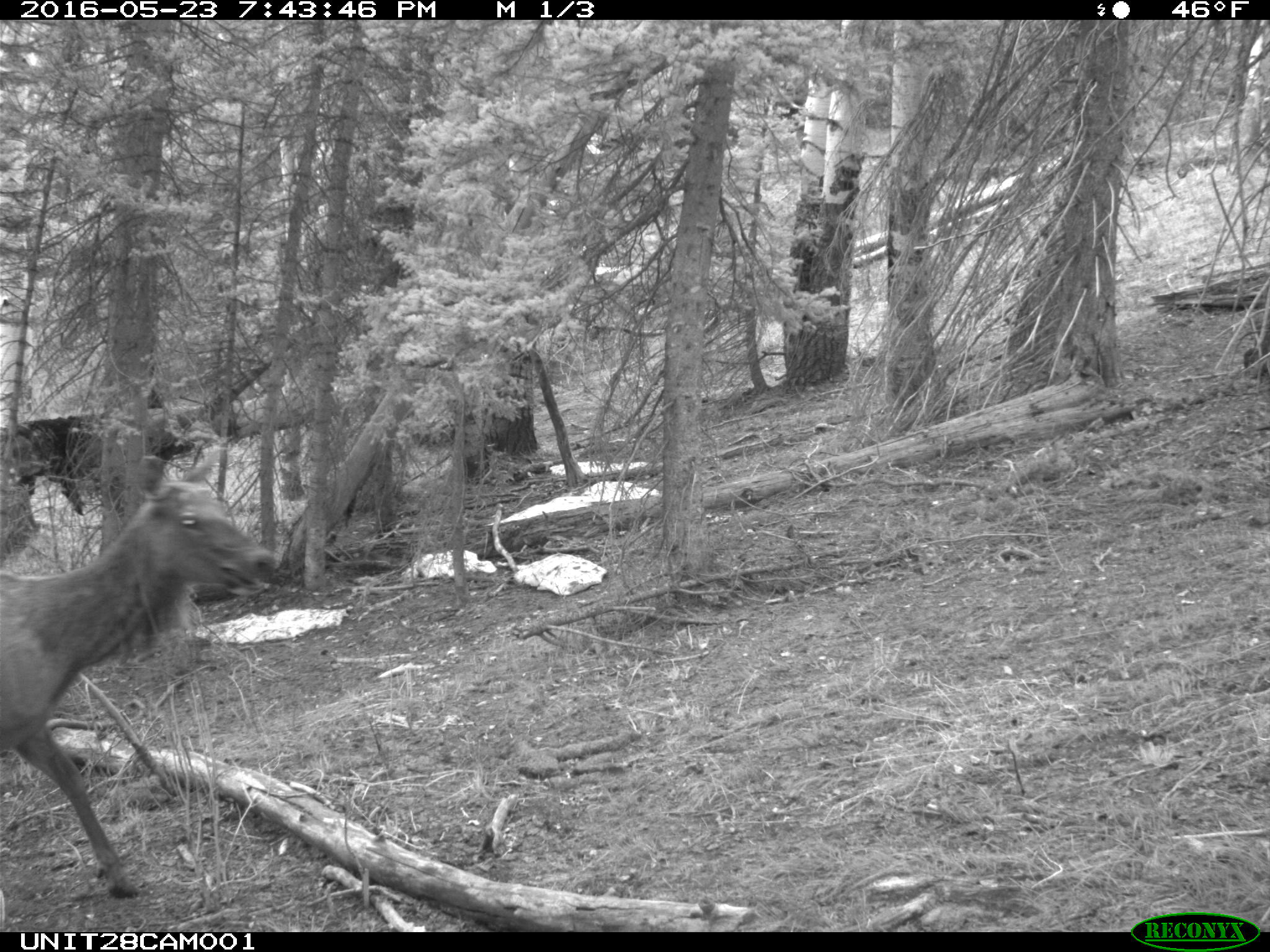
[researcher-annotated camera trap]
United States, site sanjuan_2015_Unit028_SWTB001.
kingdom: Animalia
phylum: Chordata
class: Mammalia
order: Artiodactyla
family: Cervidae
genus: Cervus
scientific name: Cervus elaphus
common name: red deer